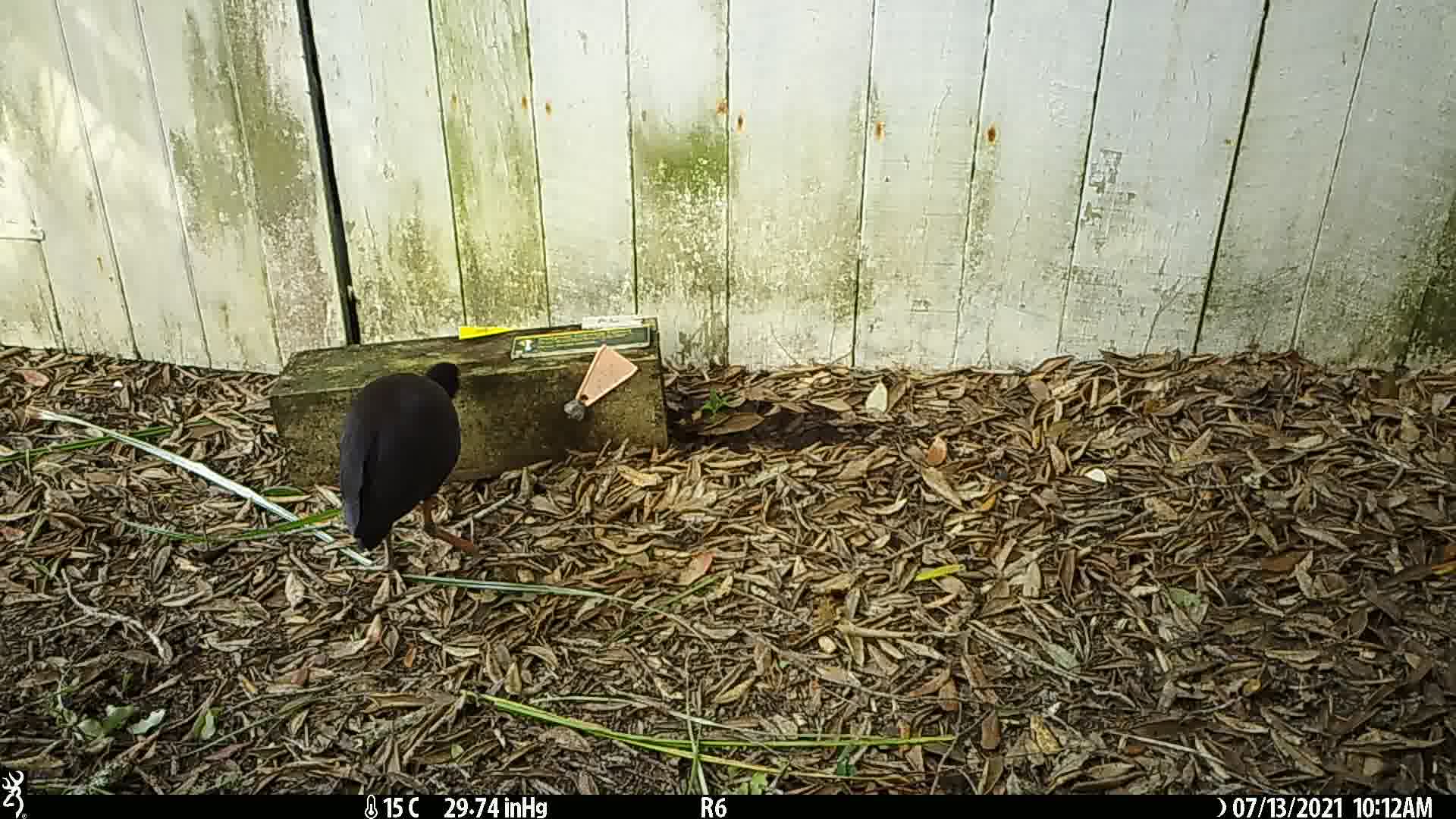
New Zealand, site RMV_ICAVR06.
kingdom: Animalia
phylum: Chordata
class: Aves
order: Gruiformes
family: Rallidae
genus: Porphyrio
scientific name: Porphyrio melanotus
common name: australasian swamphen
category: pukeko